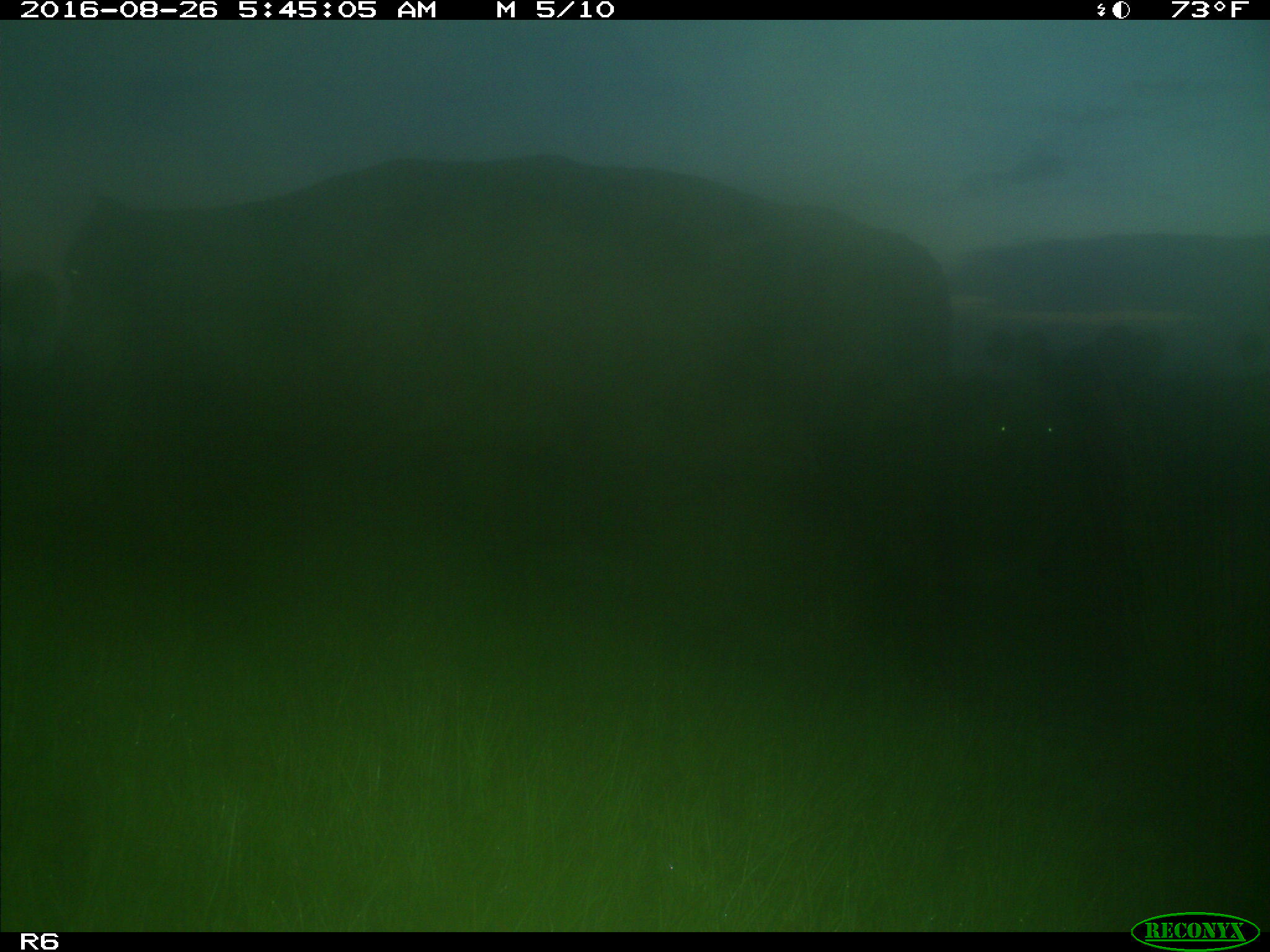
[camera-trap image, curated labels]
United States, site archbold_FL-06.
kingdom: Animalia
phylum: Chordata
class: Mammalia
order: Artiodactyla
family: Bovidae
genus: Bos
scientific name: Bos taurus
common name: domestic cow